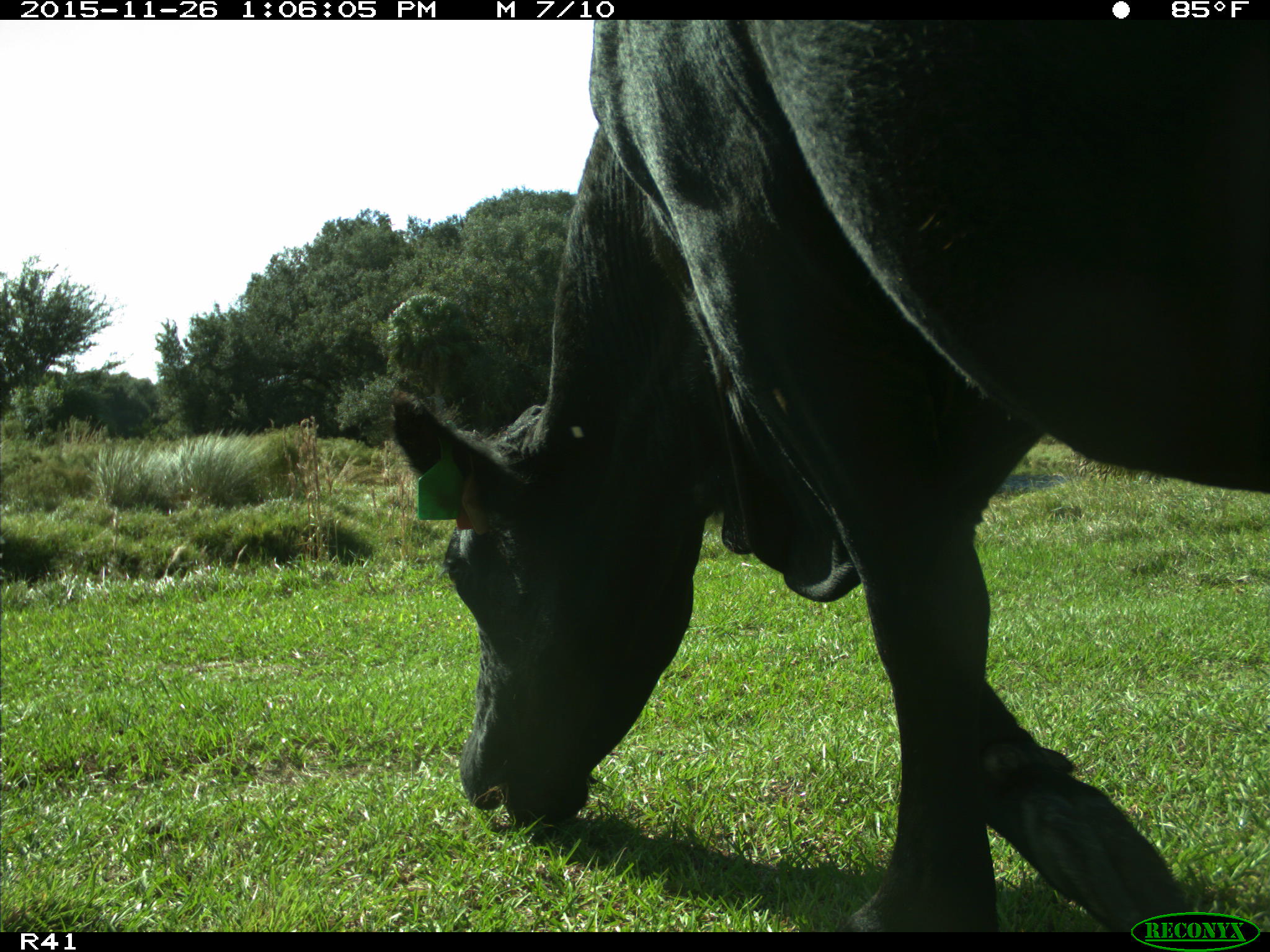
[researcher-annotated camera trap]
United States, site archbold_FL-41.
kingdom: Animalia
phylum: Chordata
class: Mammalia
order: Artiodactyla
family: Bovidae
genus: Bos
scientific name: Bos taurus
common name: domestic cow